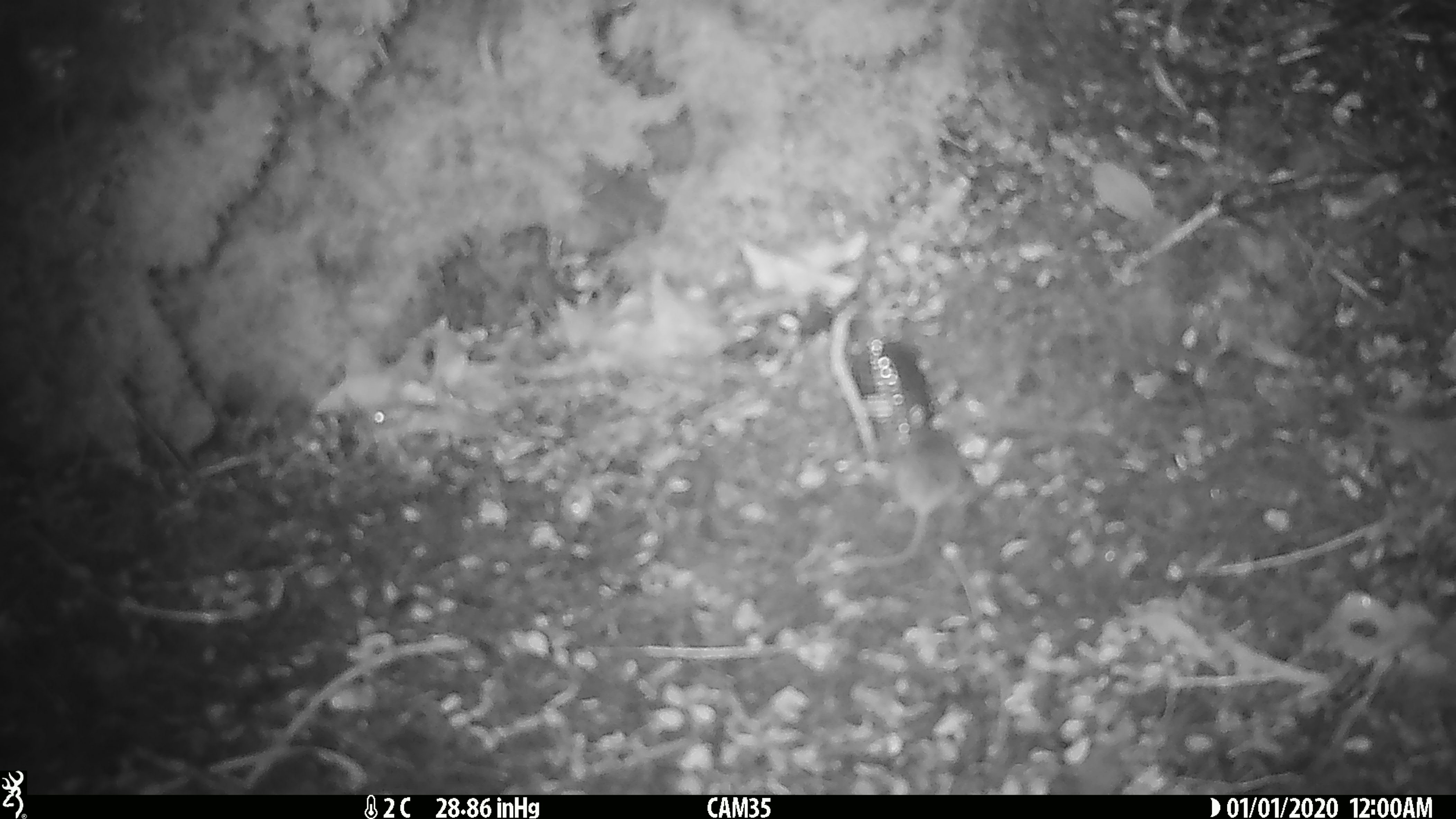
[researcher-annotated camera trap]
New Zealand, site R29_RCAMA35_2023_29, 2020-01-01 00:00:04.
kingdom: Animalia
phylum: Chordata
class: Mammalia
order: Rodentia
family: Muridae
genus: Mus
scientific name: Mus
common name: mouse